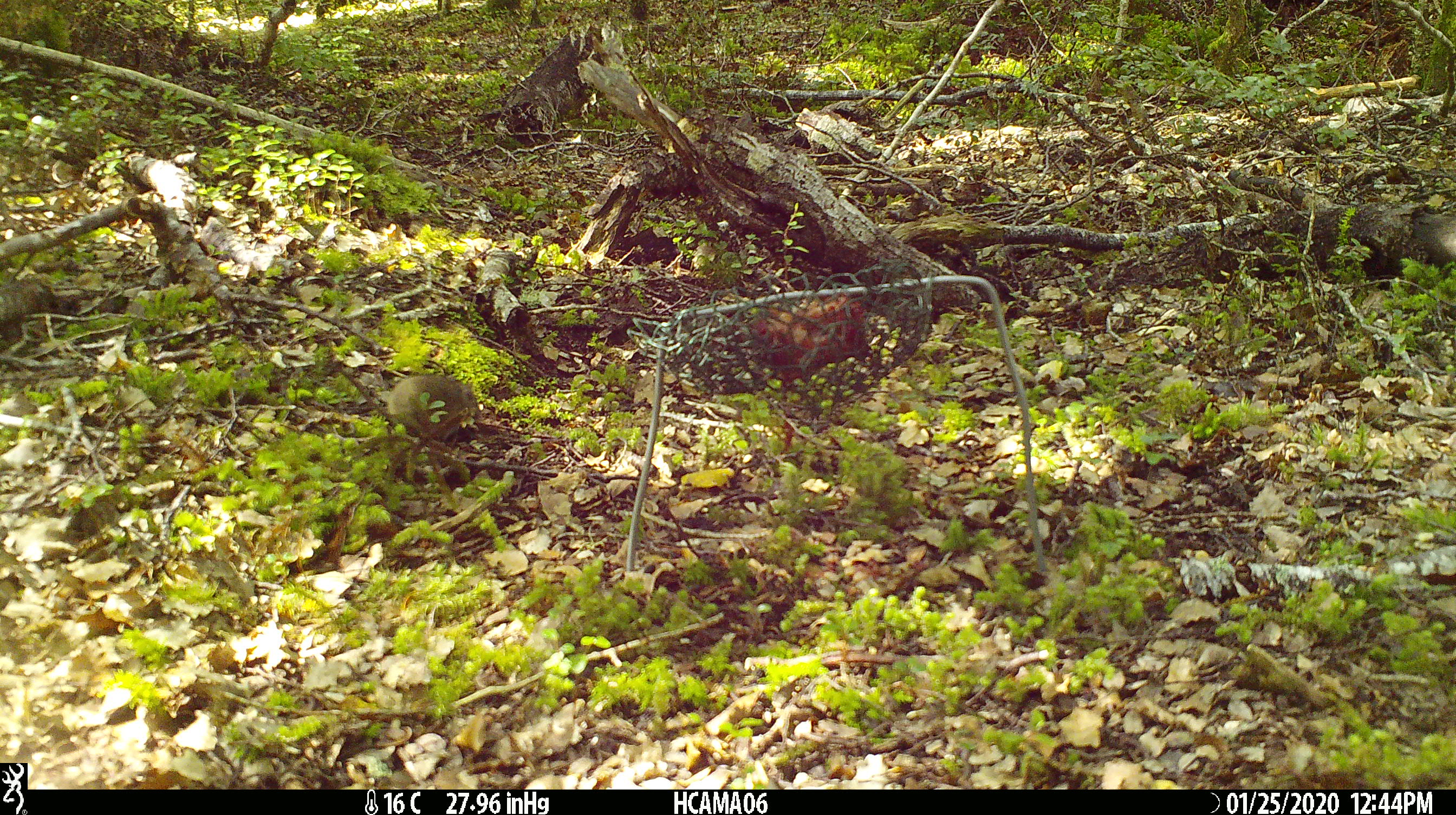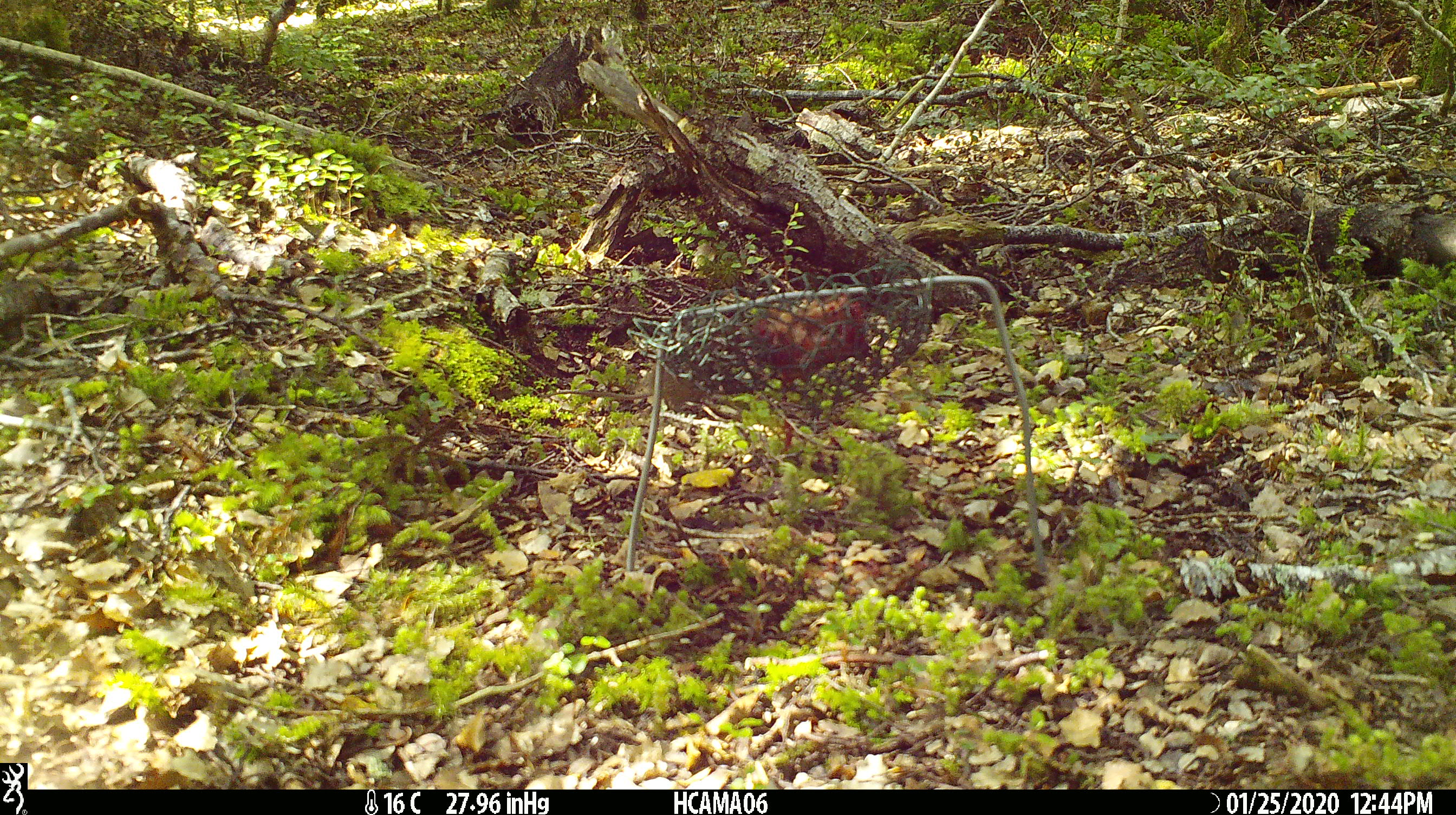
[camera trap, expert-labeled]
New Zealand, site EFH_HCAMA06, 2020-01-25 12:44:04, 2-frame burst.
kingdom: Animalia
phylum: Chordata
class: Mammalia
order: Rodentia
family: Muridae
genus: Mus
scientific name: Mus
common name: mouse